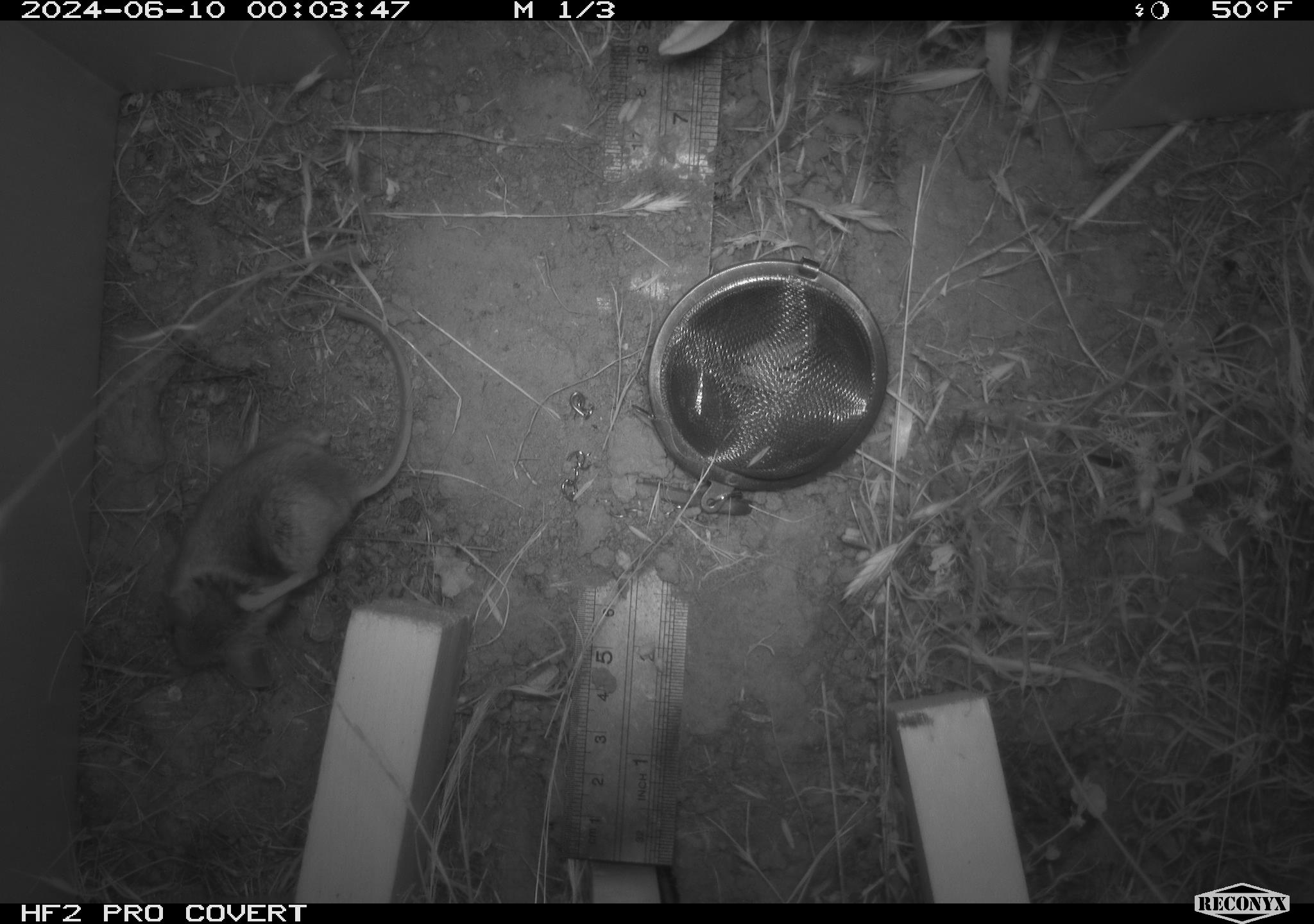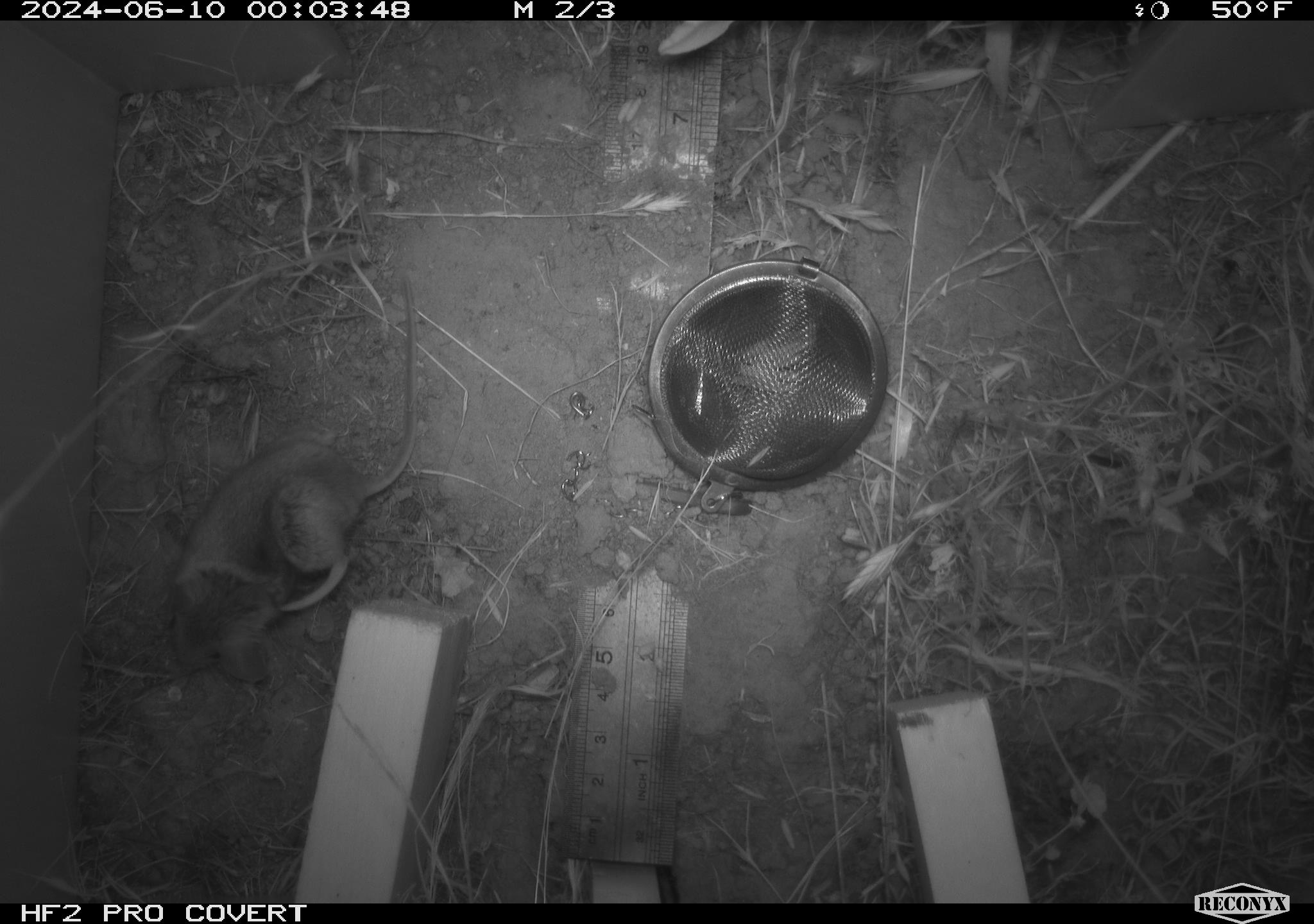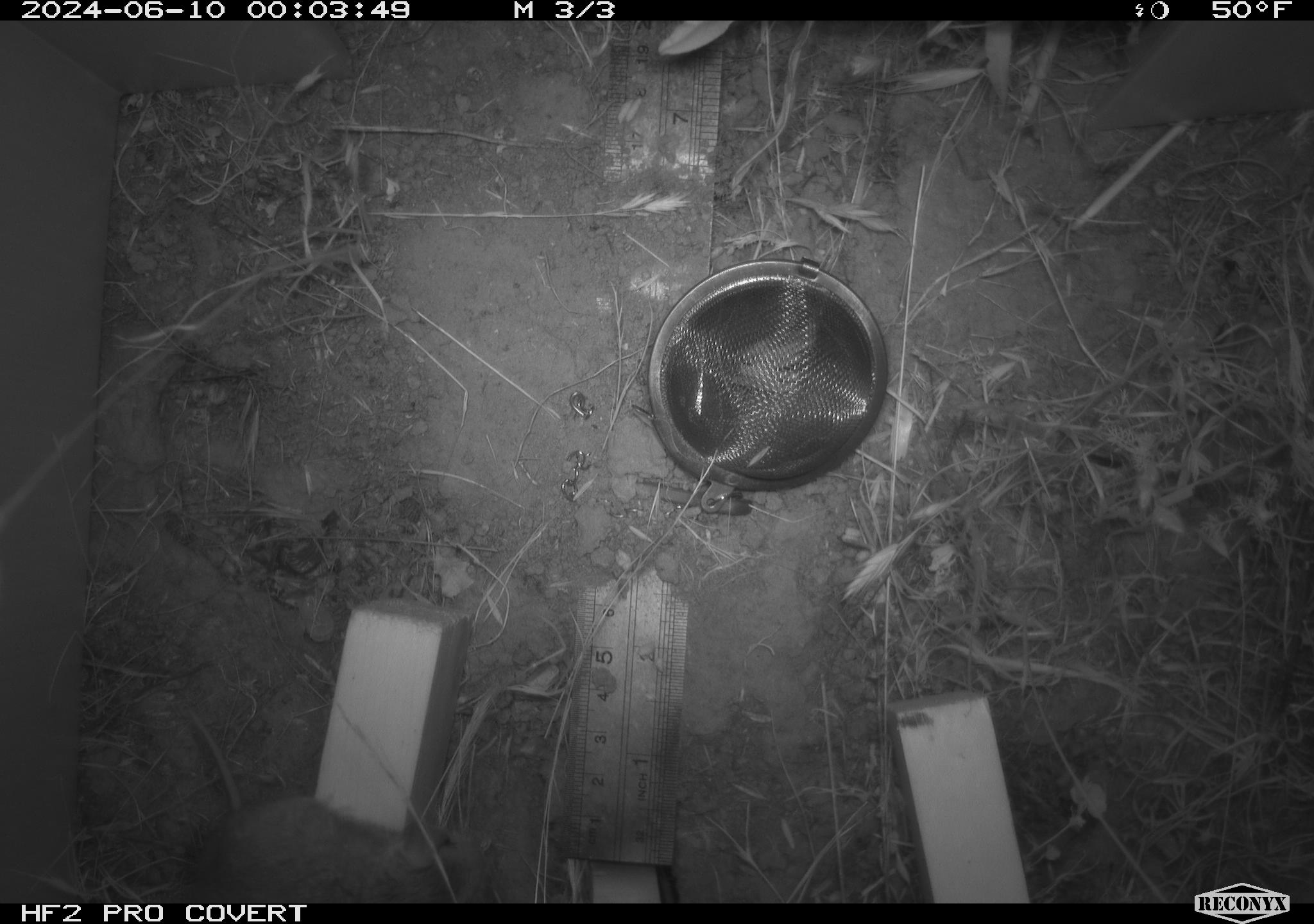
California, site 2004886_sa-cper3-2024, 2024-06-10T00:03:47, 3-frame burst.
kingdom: Animalia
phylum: Chordata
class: Mammalia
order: Rodentia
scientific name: Rodentia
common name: rodent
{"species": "rodent (Rodentia)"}